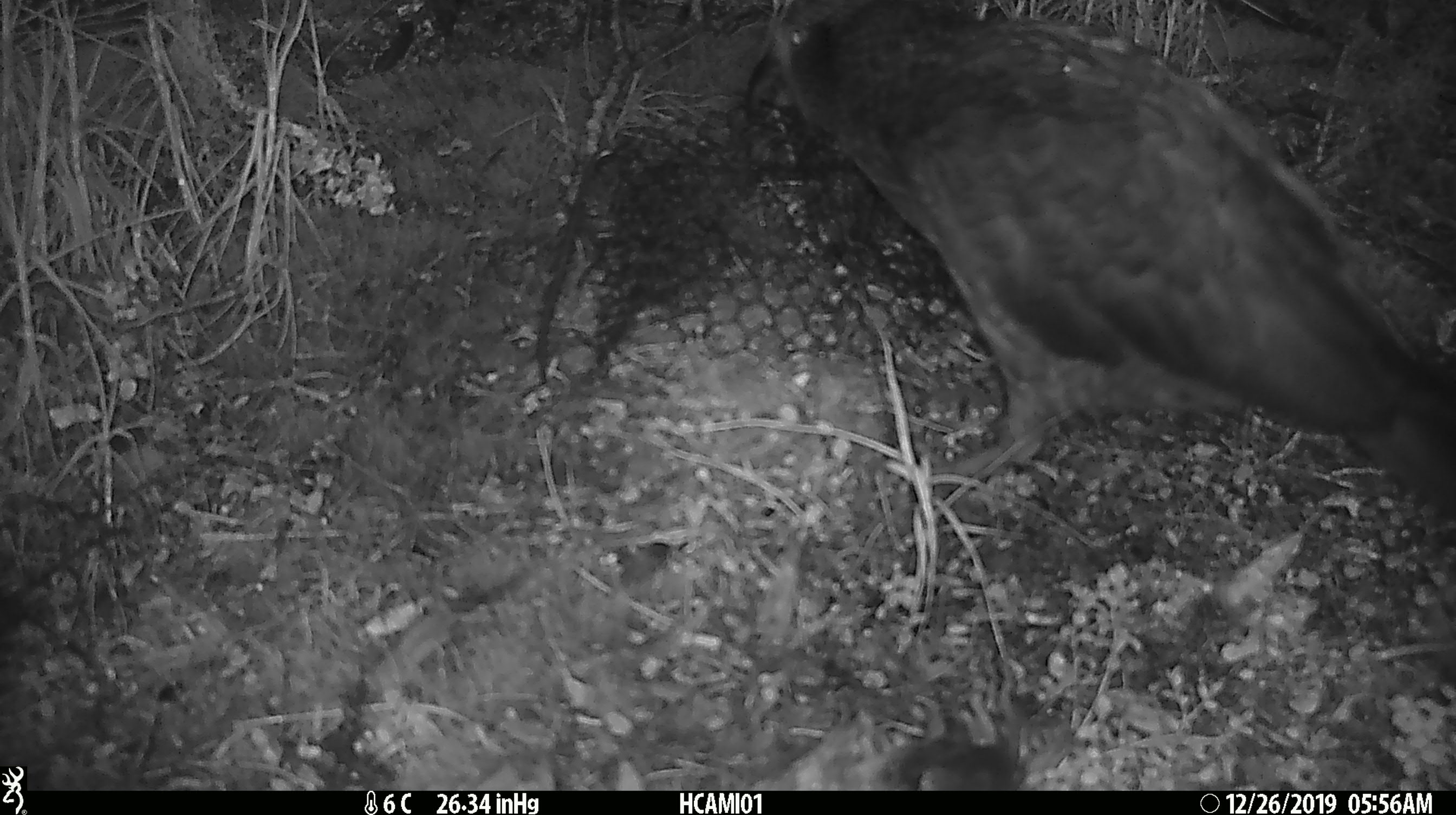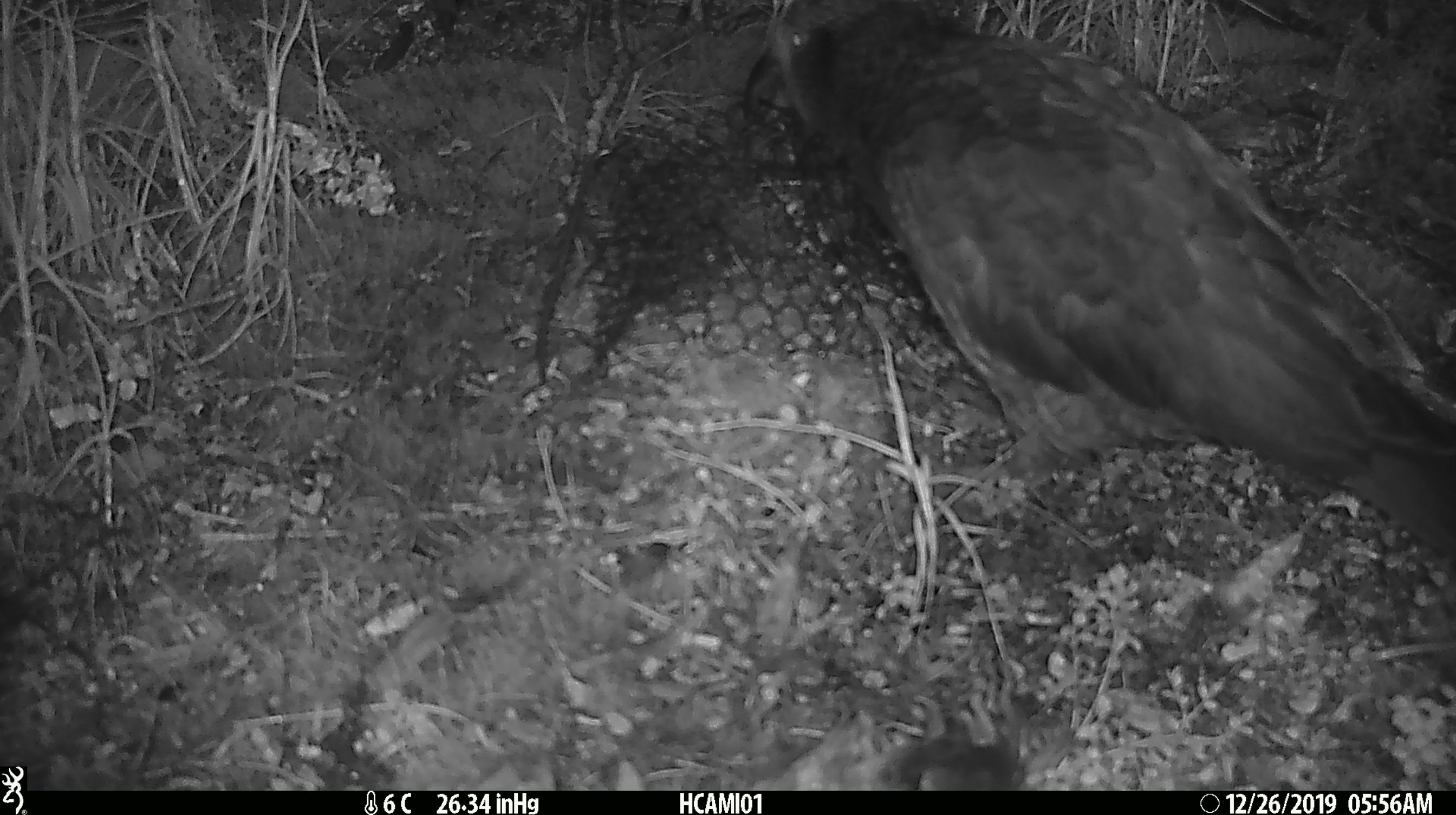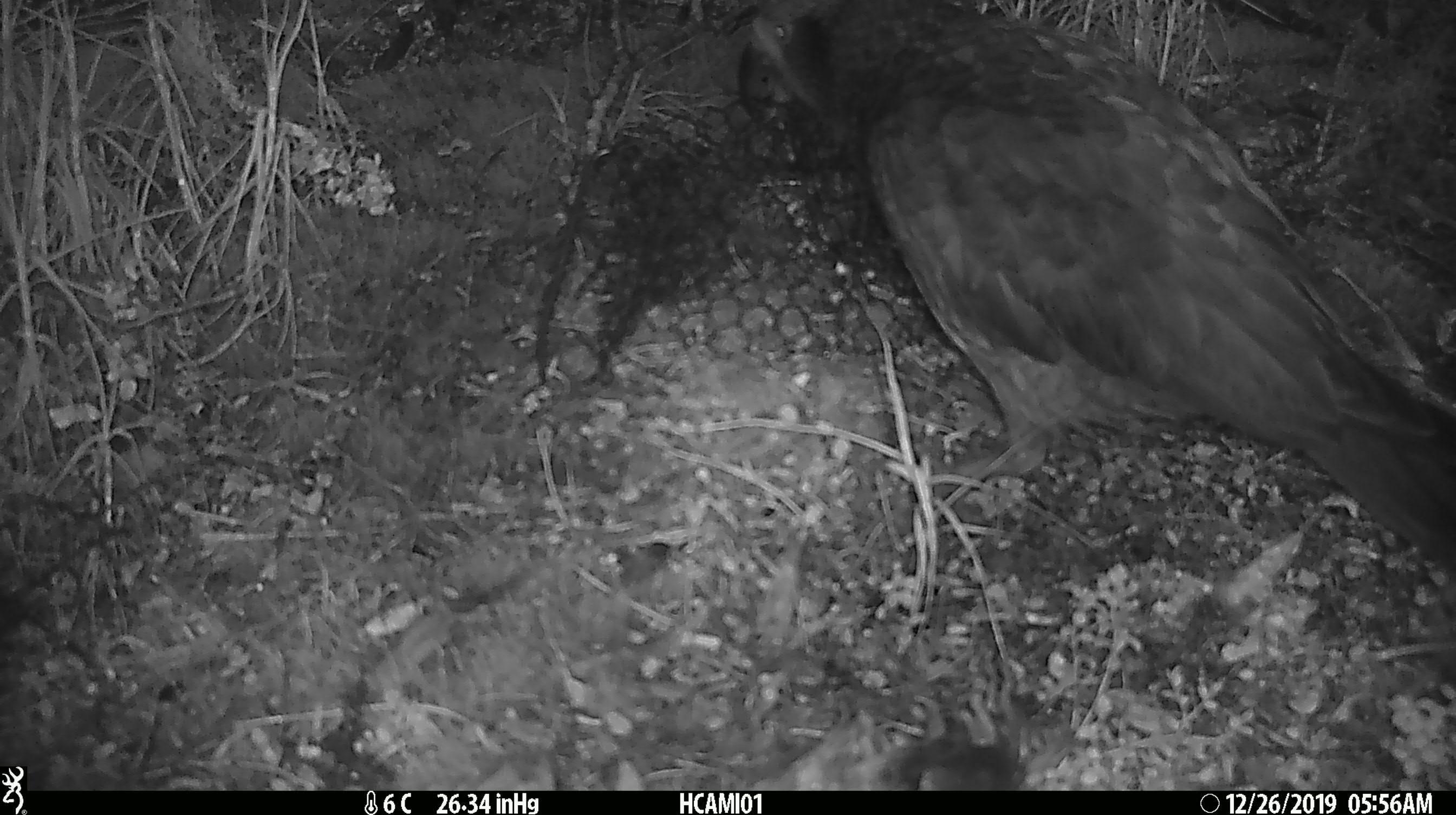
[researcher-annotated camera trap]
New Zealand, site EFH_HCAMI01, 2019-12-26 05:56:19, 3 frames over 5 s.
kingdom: Animalia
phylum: Chordata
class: Aves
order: Psittaciformes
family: Strigopidae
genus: Nestor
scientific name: Nestor notabilis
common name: kea